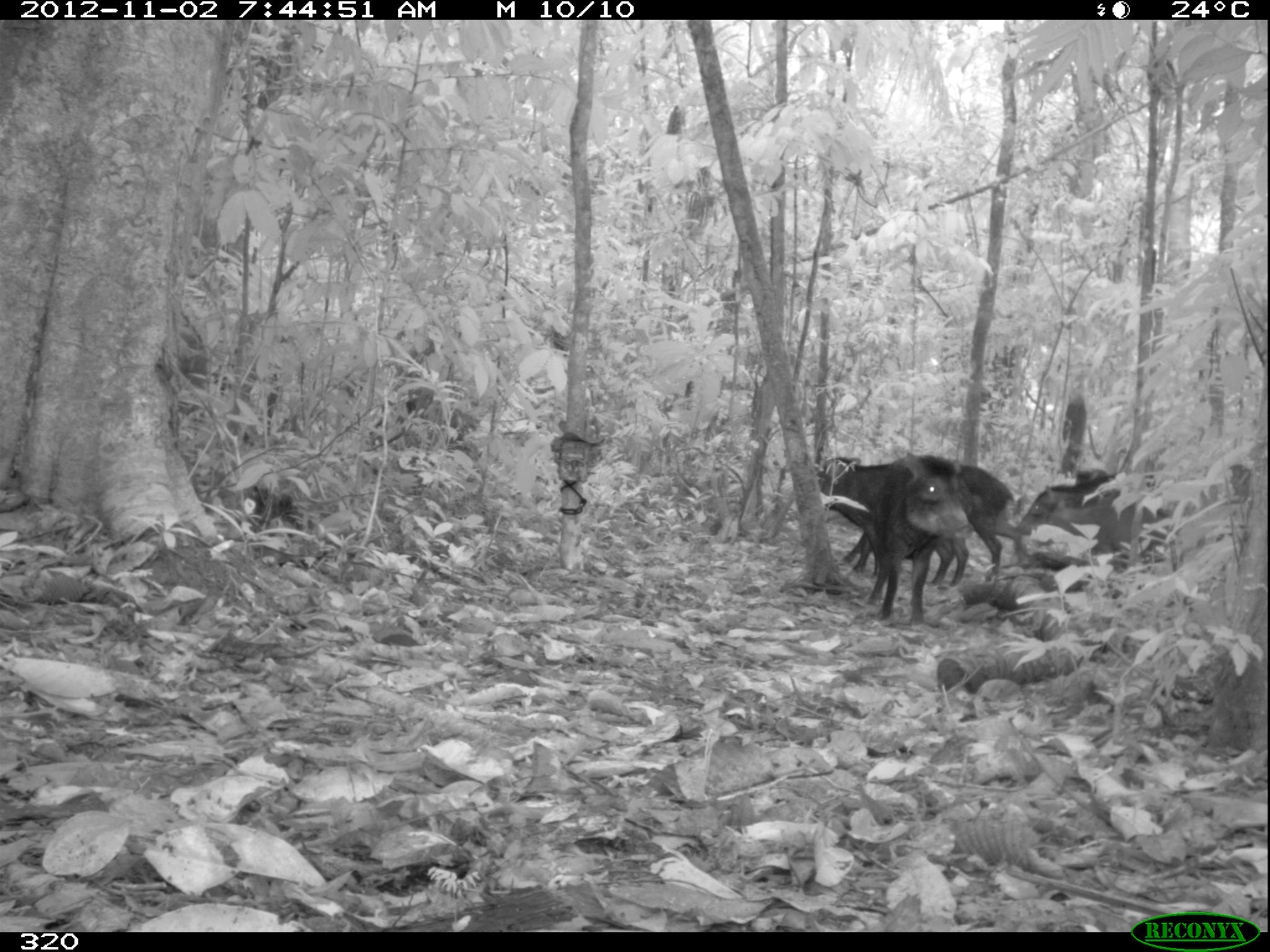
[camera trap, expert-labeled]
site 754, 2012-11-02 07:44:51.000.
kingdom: Animalia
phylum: Chordata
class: Mammalia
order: Artiodactyla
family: Tayassuidae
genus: Tayassu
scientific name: Tayassu pecari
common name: white-lipped peccary